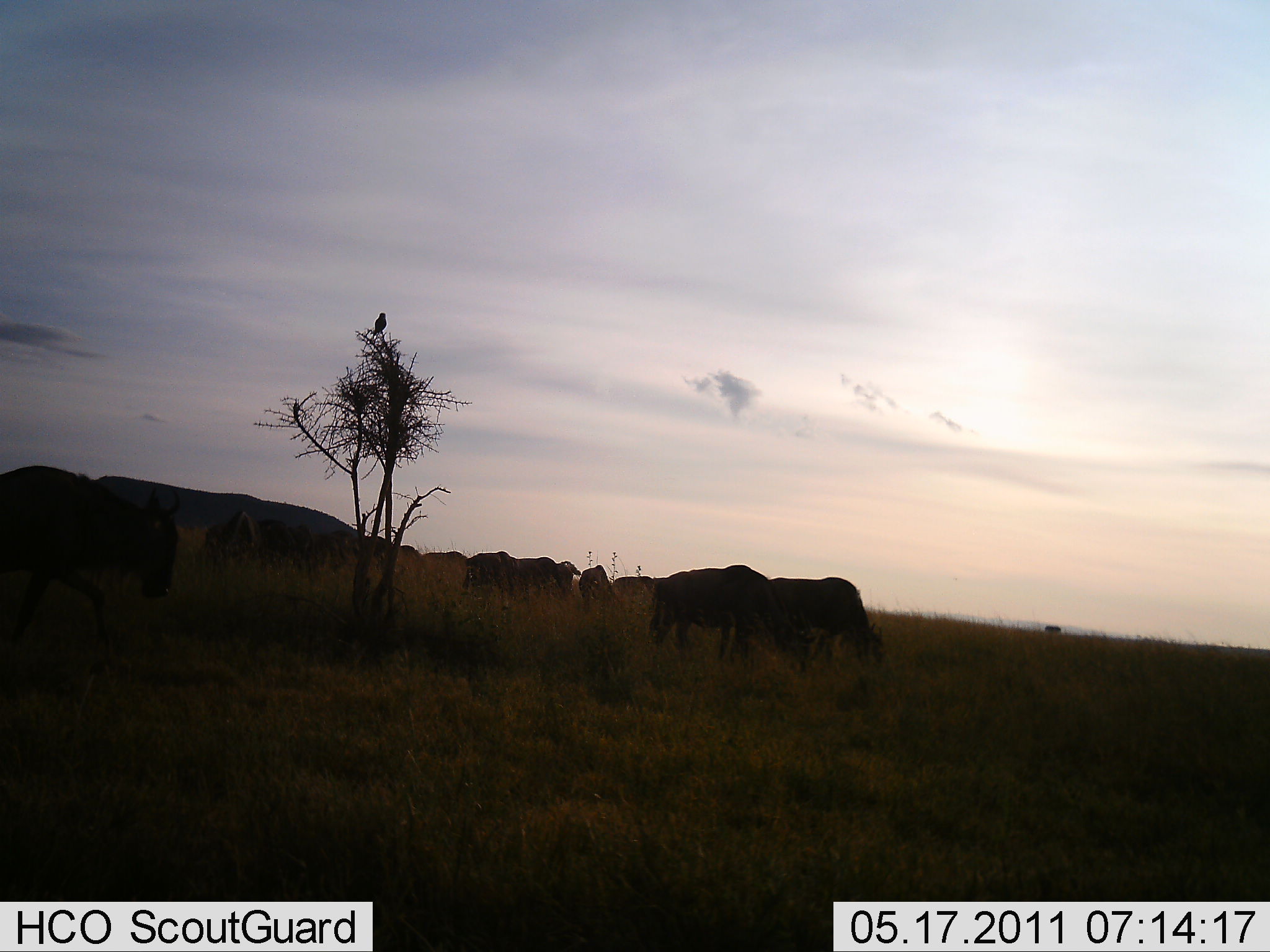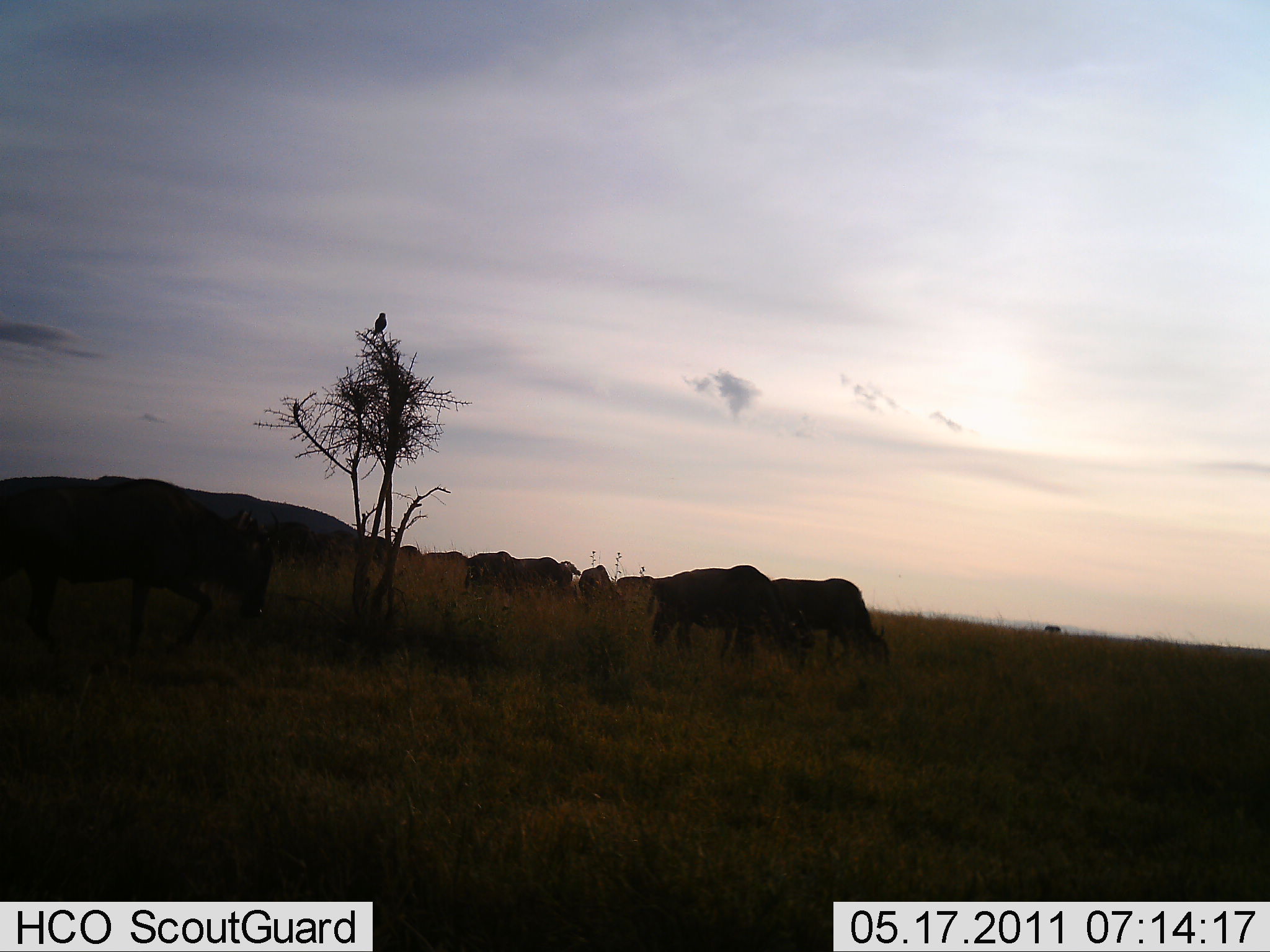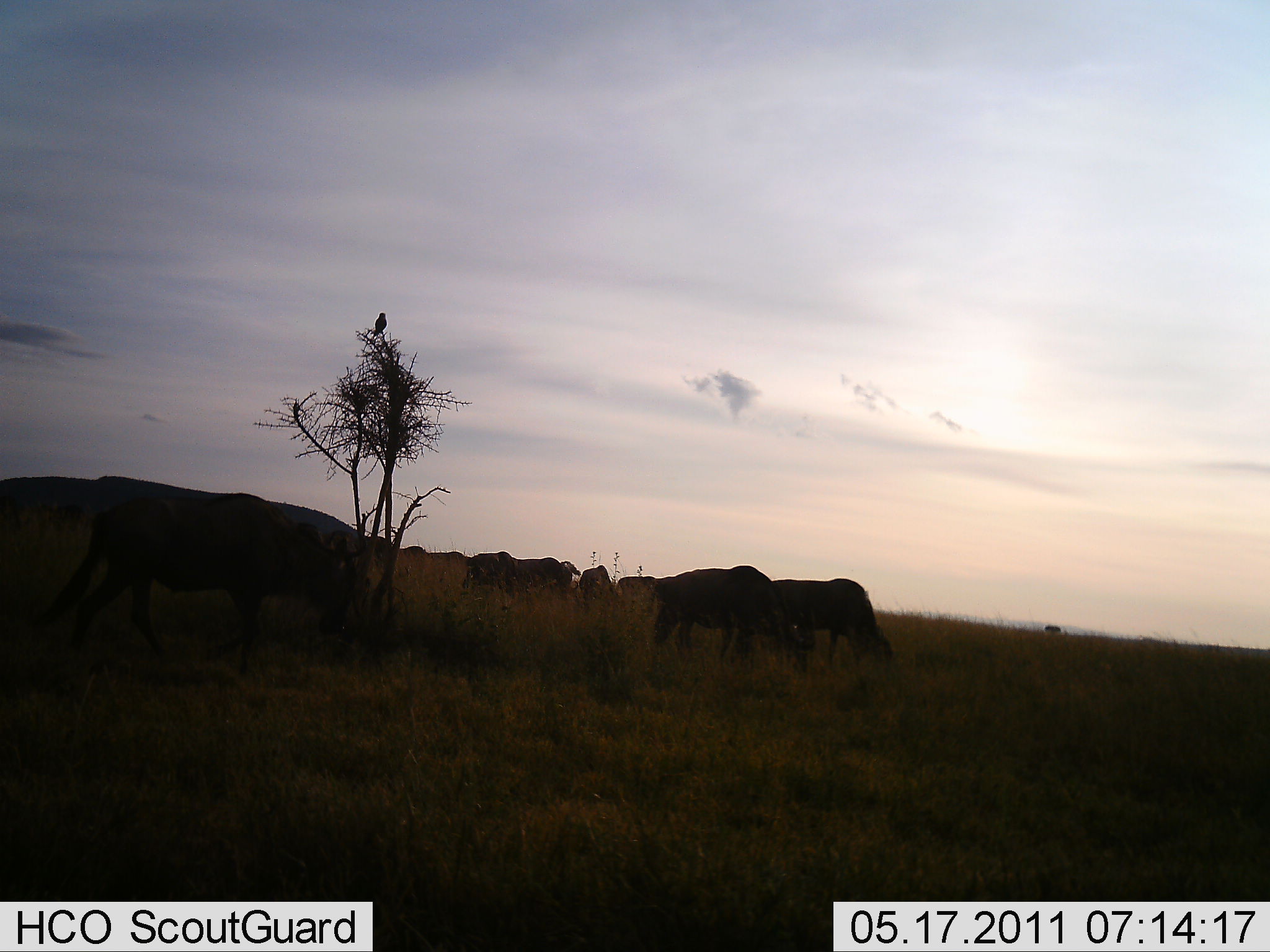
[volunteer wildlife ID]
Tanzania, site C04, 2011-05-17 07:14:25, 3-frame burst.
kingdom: Animalia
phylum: Chordata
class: Mammalia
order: Artiodactyla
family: Bovidae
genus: Connochaetes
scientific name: Connochaetes taurinus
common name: blue wildebeest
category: wildebeest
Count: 11-50.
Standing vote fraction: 27%.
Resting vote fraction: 7%.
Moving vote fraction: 73%.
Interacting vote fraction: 0%.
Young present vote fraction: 0%.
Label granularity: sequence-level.